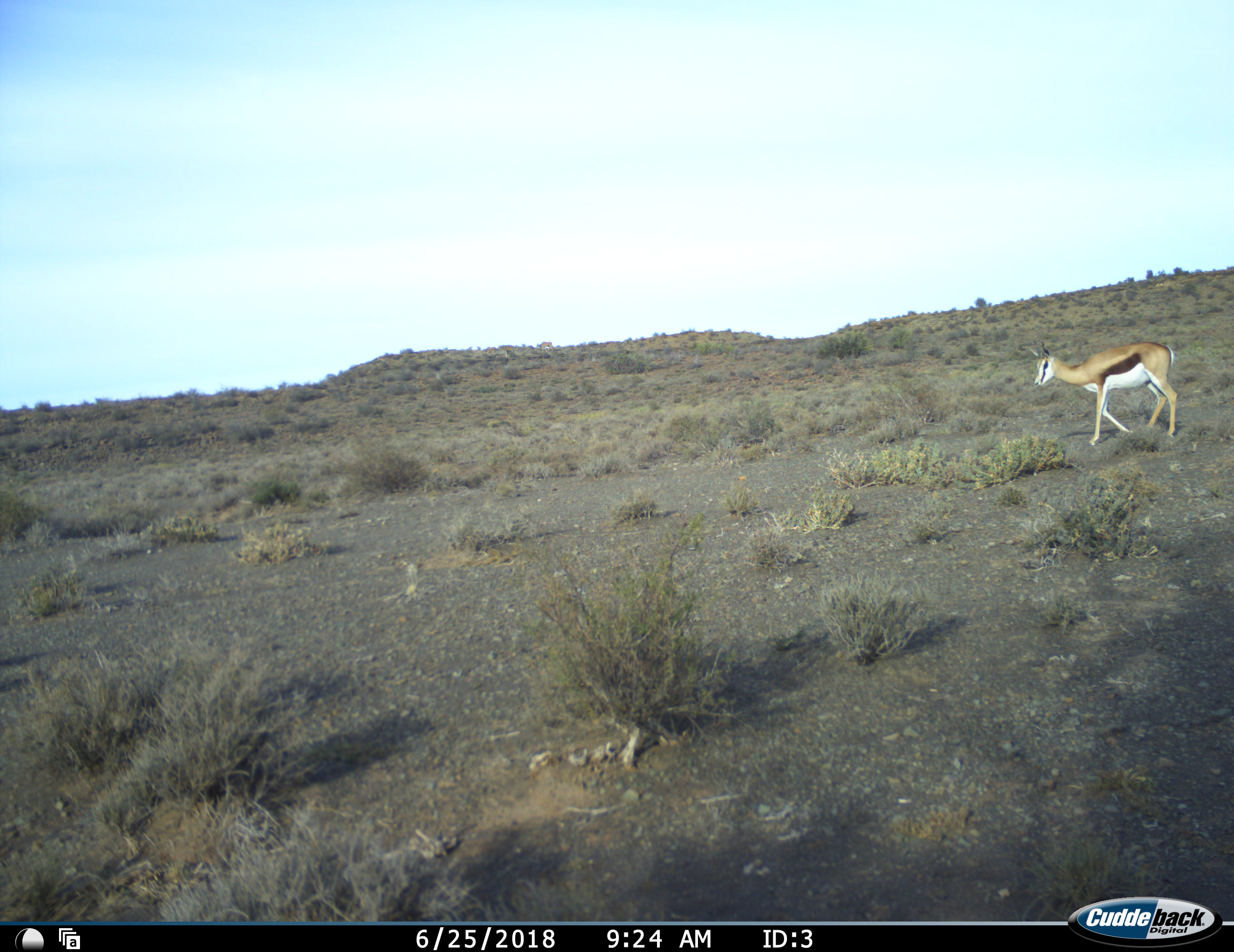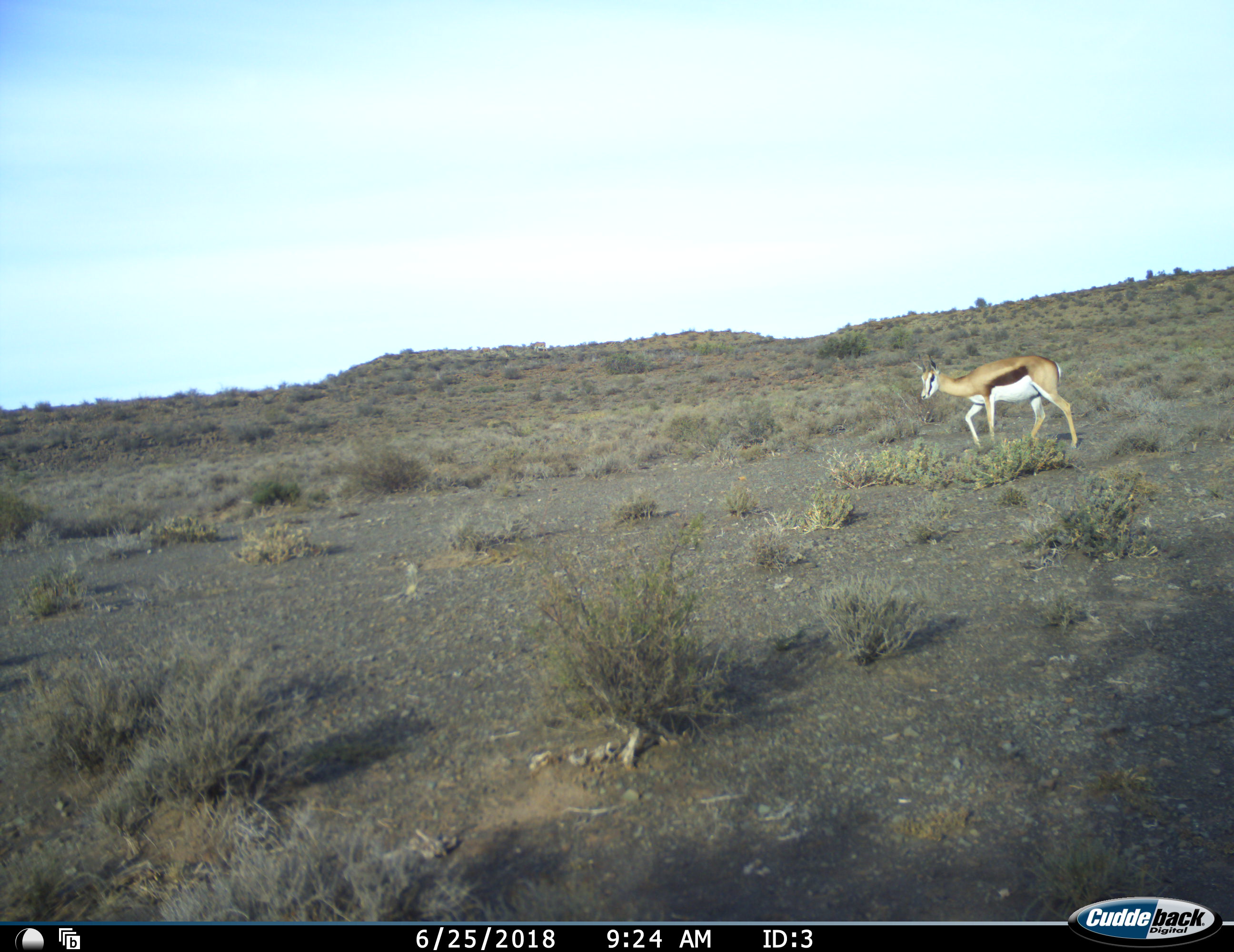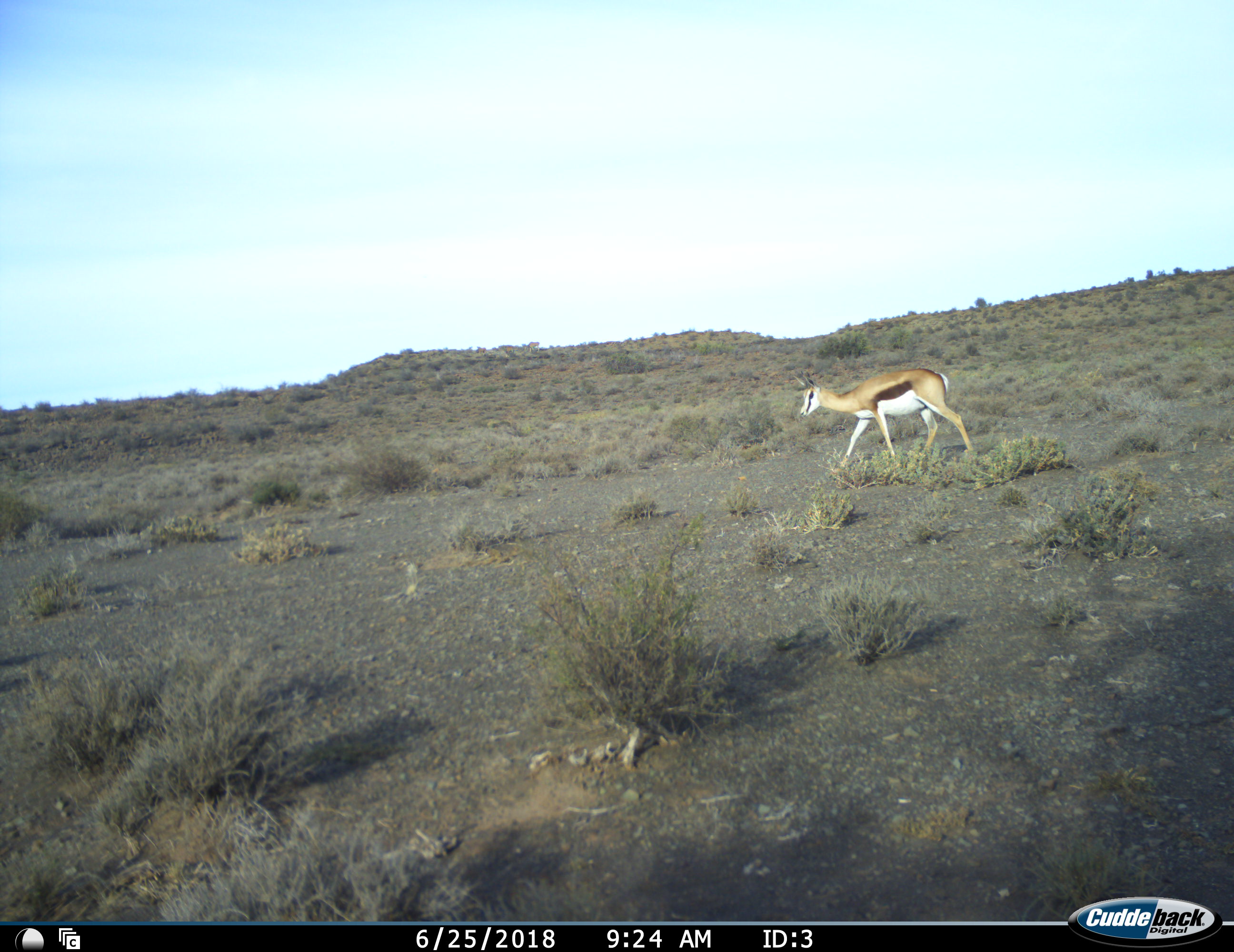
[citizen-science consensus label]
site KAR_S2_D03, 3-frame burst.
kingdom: Animalia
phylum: Chordata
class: Mammalia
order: Artiodactyla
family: Bovidae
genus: Antidorcas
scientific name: Antidorcas marsupialis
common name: springbok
Springbok (Antidorcas marsupialis), count 1. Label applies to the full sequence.